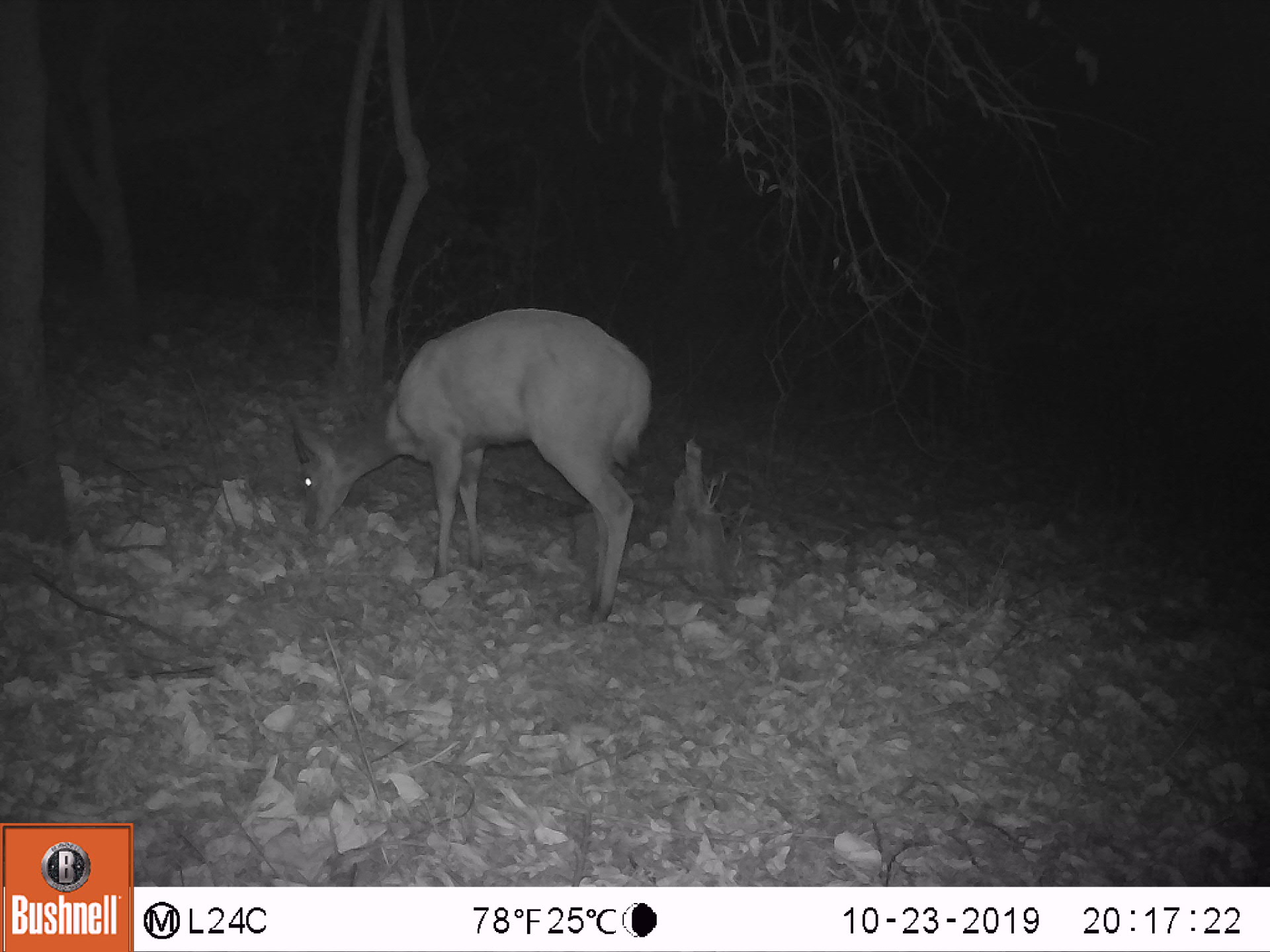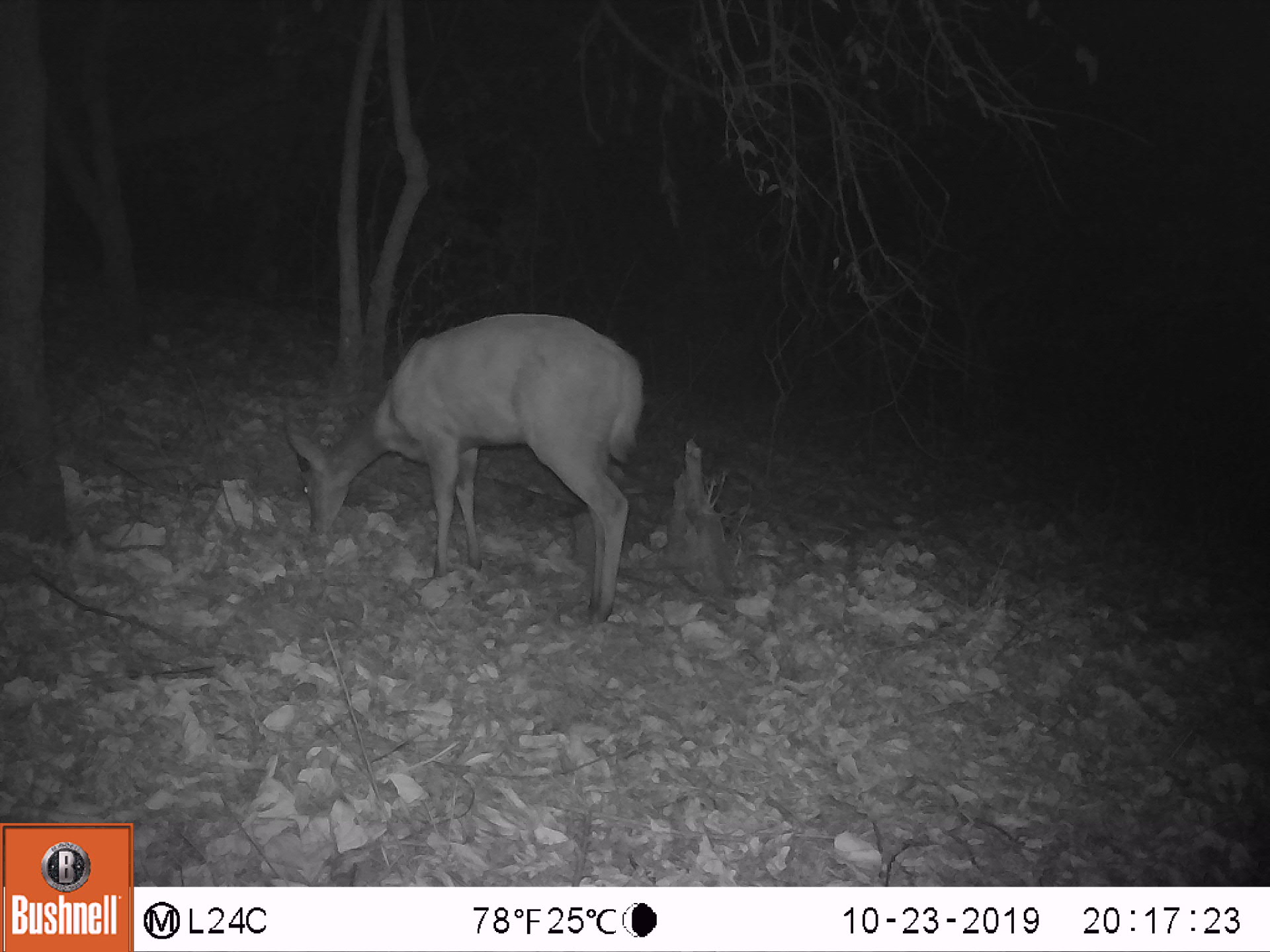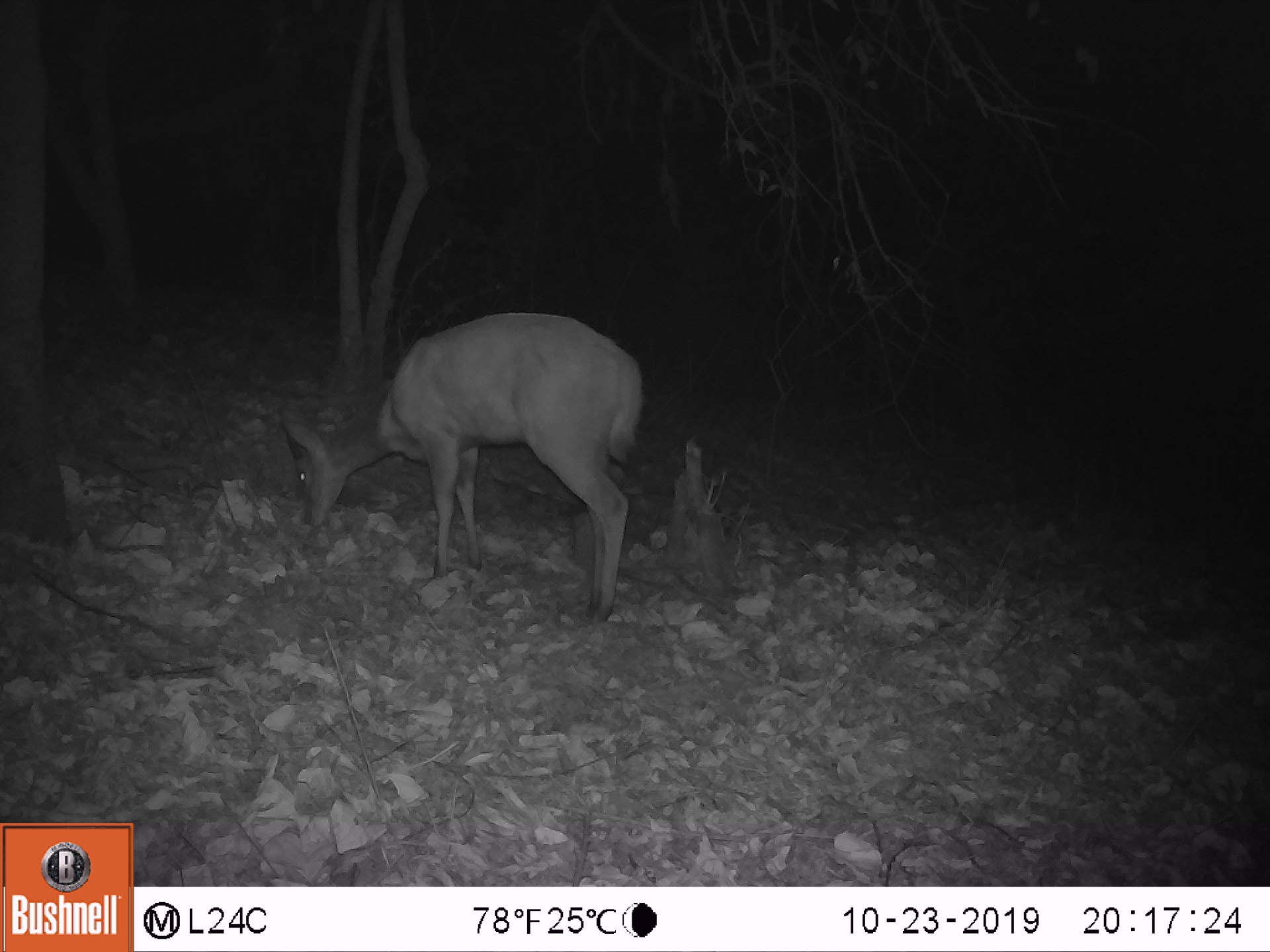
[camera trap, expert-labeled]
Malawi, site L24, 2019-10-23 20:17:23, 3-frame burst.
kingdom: Animalia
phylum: Chordata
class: Mammalia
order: Artiodactyla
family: Bovidae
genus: Tragelaphus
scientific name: Tragelaphus sylvaticus sylvaticus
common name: cape bushbuck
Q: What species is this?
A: Cape bushbuck (Tragelaphus sylvaticus sylvaticus).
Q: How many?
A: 1.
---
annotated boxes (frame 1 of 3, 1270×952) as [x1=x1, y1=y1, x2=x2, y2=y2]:
cape bushbuck: [x1=289, y1=305, x2=655, y2=620]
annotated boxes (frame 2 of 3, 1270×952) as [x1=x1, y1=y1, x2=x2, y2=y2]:
cape bushbuck: [x1=284, y1=307, x2=648, y2=622]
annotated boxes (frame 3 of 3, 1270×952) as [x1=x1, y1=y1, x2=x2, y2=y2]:
cape bushbuck: [x1=282, y1=312, x2=643, y2=622]